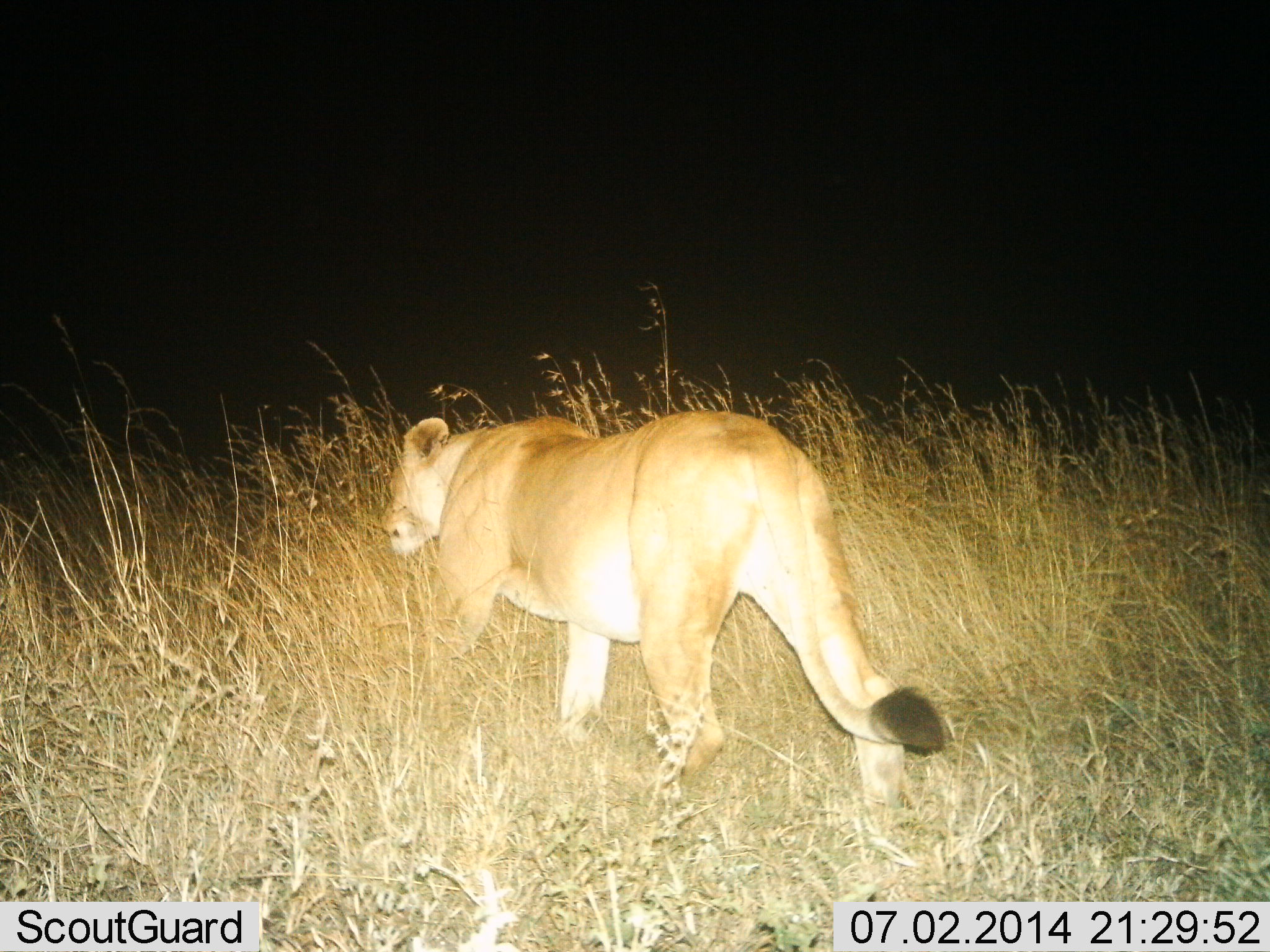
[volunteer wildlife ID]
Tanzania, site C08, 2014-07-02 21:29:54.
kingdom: Animalia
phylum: Chordata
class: Mammalia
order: Carnivora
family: Felidae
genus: Panthera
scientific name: Panthera leo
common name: lion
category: lionfemale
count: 1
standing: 0%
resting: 0%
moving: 100%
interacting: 0%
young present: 0%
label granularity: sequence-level